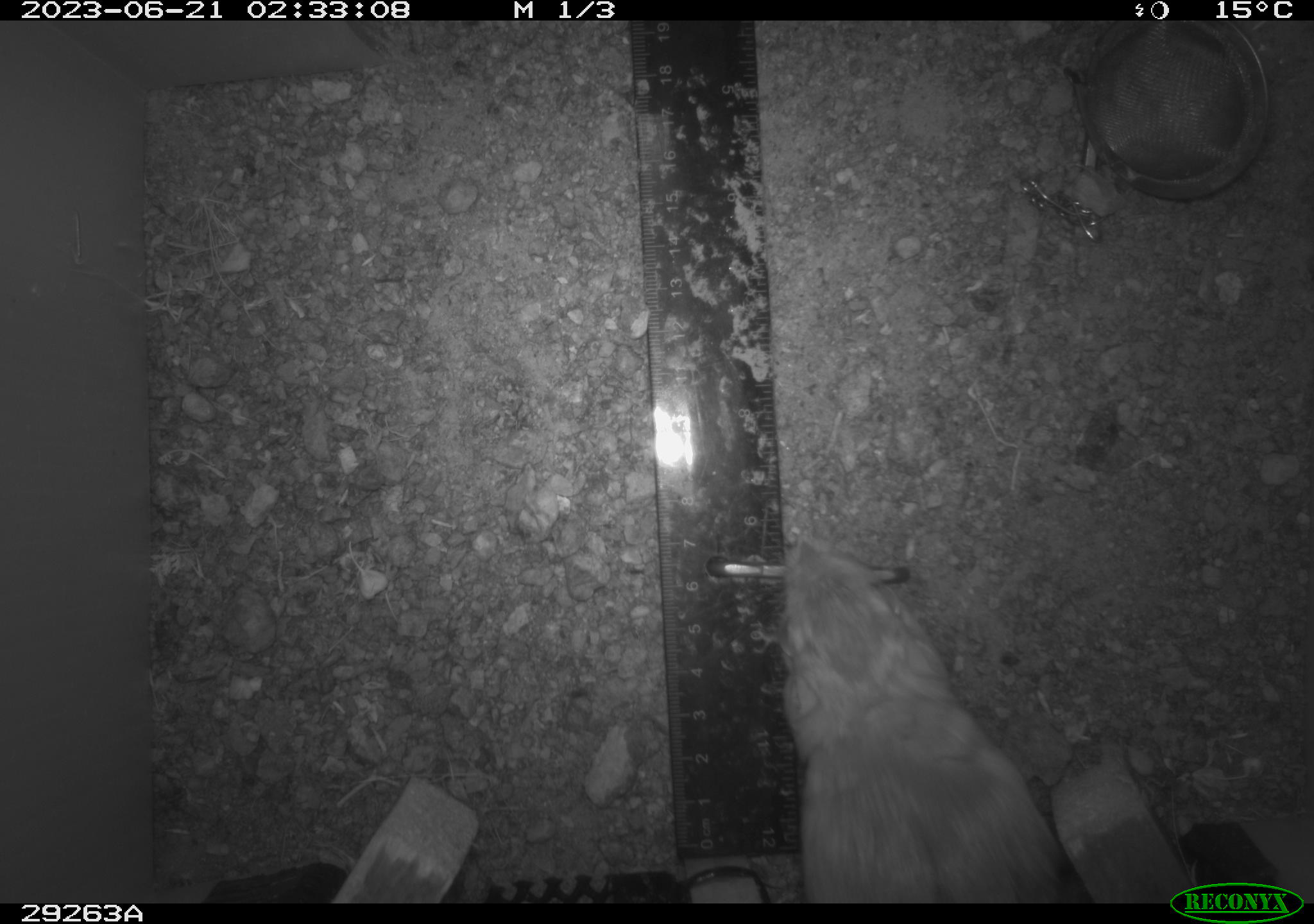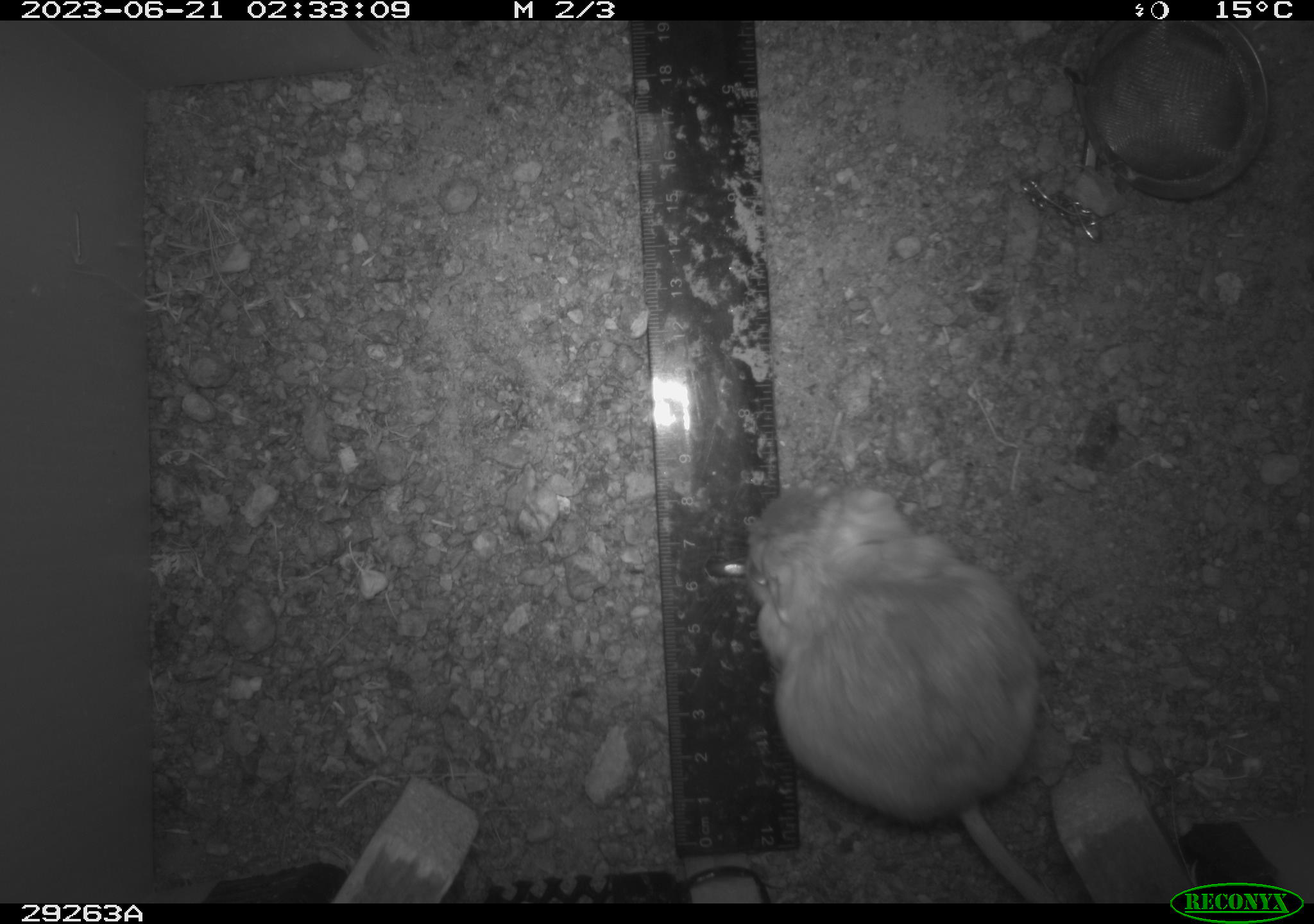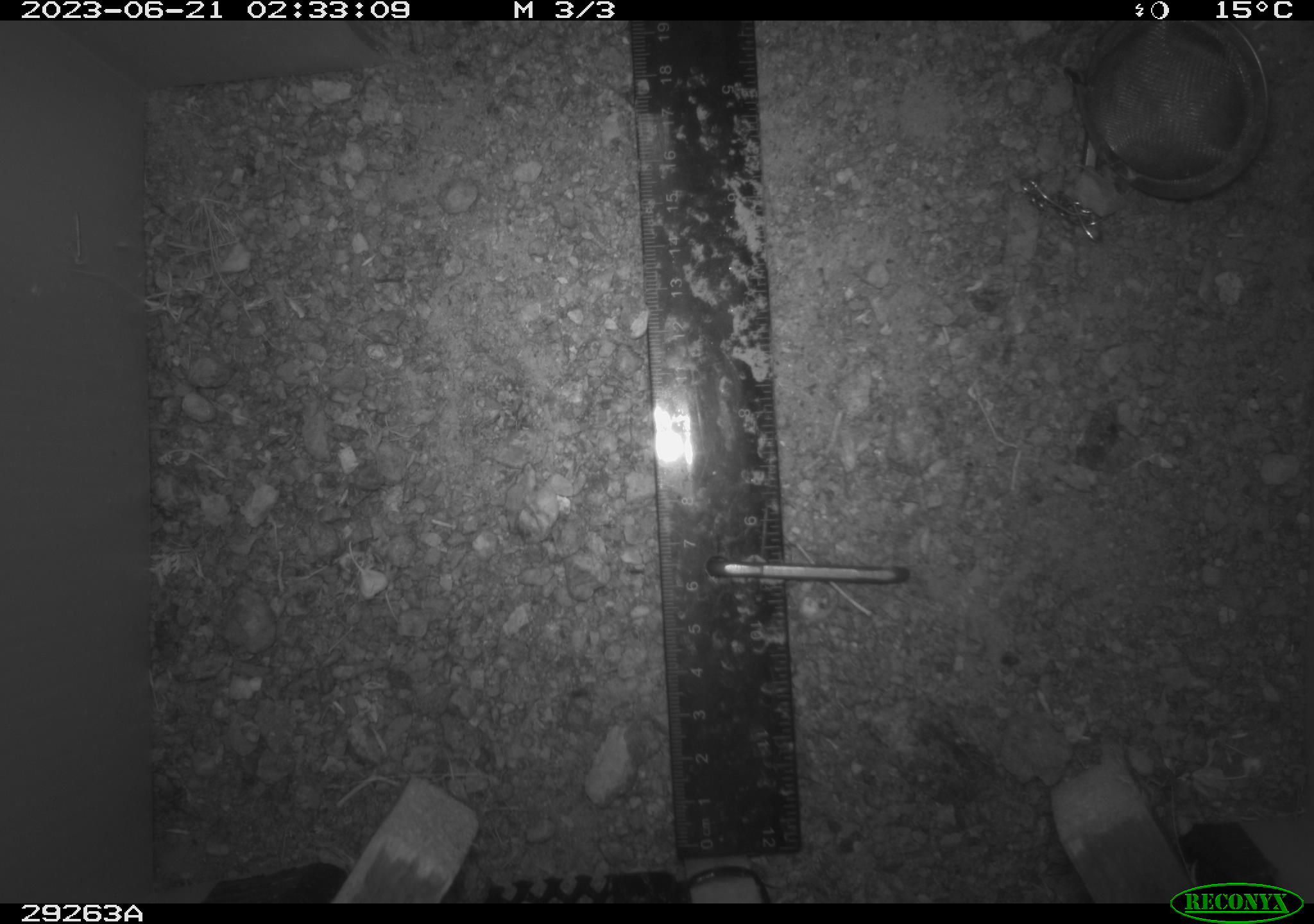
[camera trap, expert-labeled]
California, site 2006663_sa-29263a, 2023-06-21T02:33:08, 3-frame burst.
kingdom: Animalia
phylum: Chordata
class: Mammalia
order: Rodentia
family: Heteromyidae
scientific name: Heteromyidae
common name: kangaroo rats and pocket mice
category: heteromyidae family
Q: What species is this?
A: Heteromyidae family (kangaroo rats and pocket mice) (Heteromyidae).